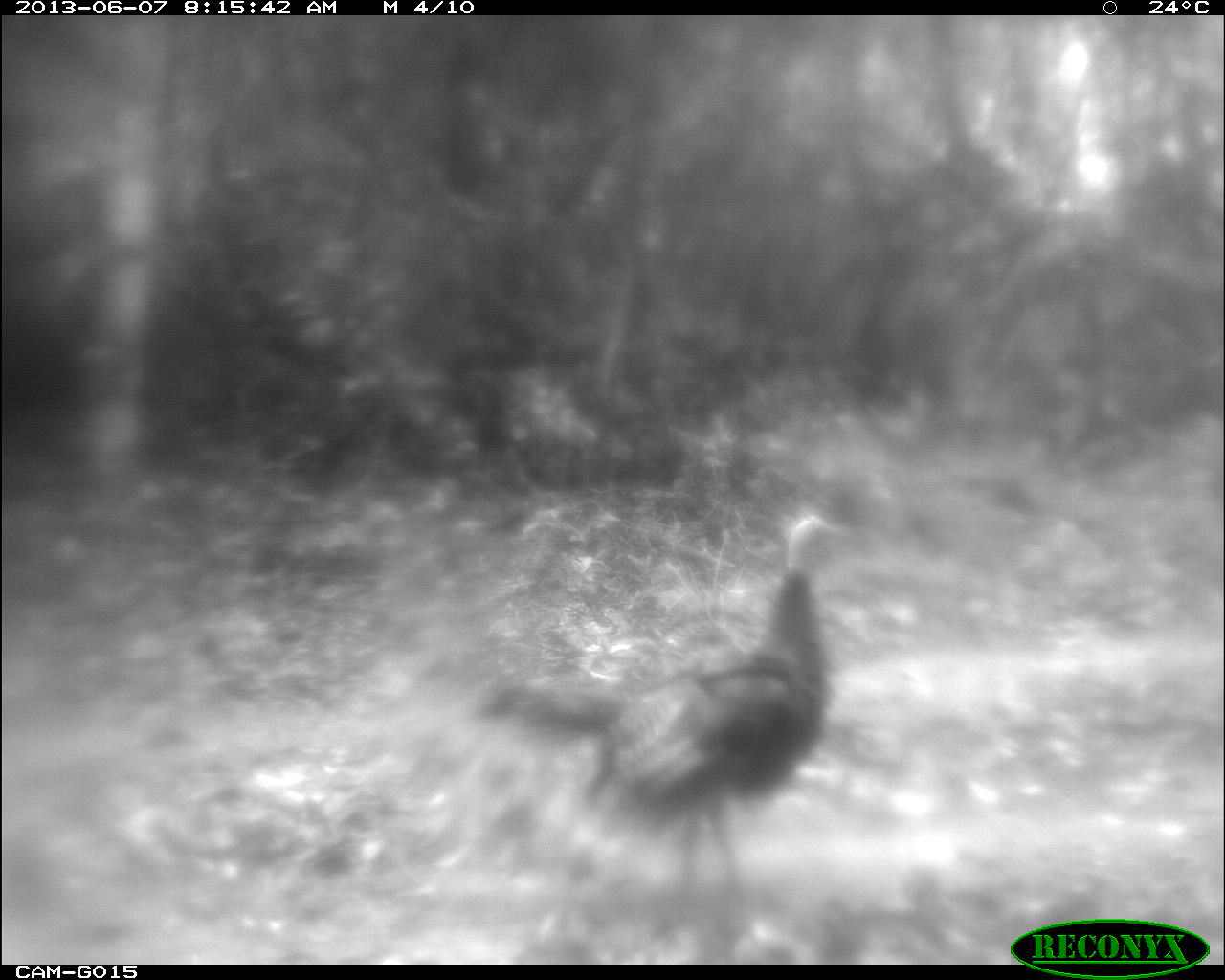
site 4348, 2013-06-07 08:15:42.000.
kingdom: Animalia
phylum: Chordata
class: Aves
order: Galliformes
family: Phasianidae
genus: Meleagris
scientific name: Meleagris ocellata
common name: ocellated turkey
Meleagris ocellata (ocellated turkey), count 1, sex female.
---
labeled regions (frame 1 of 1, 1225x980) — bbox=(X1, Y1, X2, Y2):
meleagris ocellata: bbox=(476, 509, 846, 901)